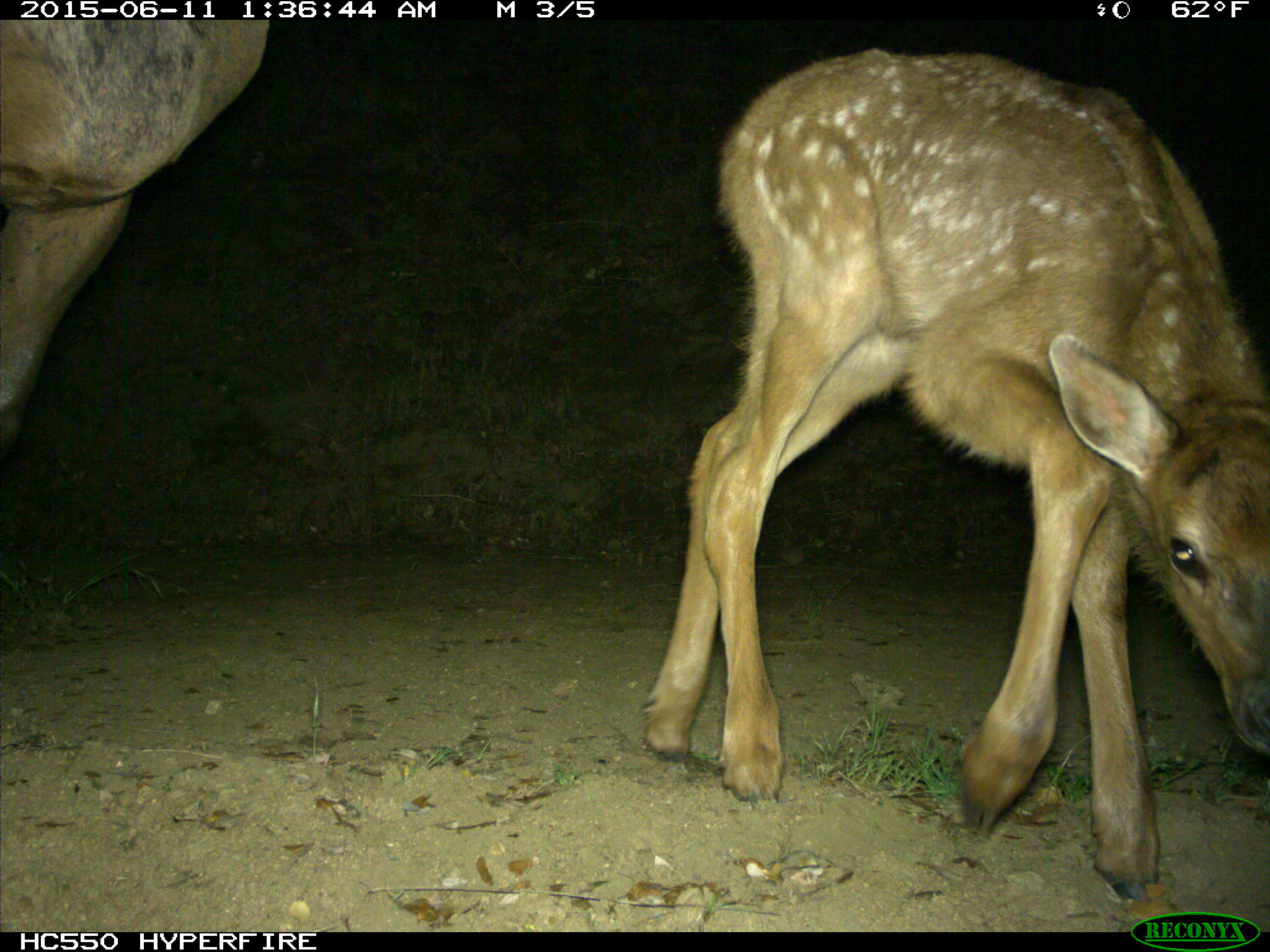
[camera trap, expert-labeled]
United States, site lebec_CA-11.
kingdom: Animalia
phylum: Chordata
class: Mammalia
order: Artiodactyla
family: Cervidae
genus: Cervus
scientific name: Cervus canadensis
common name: elk